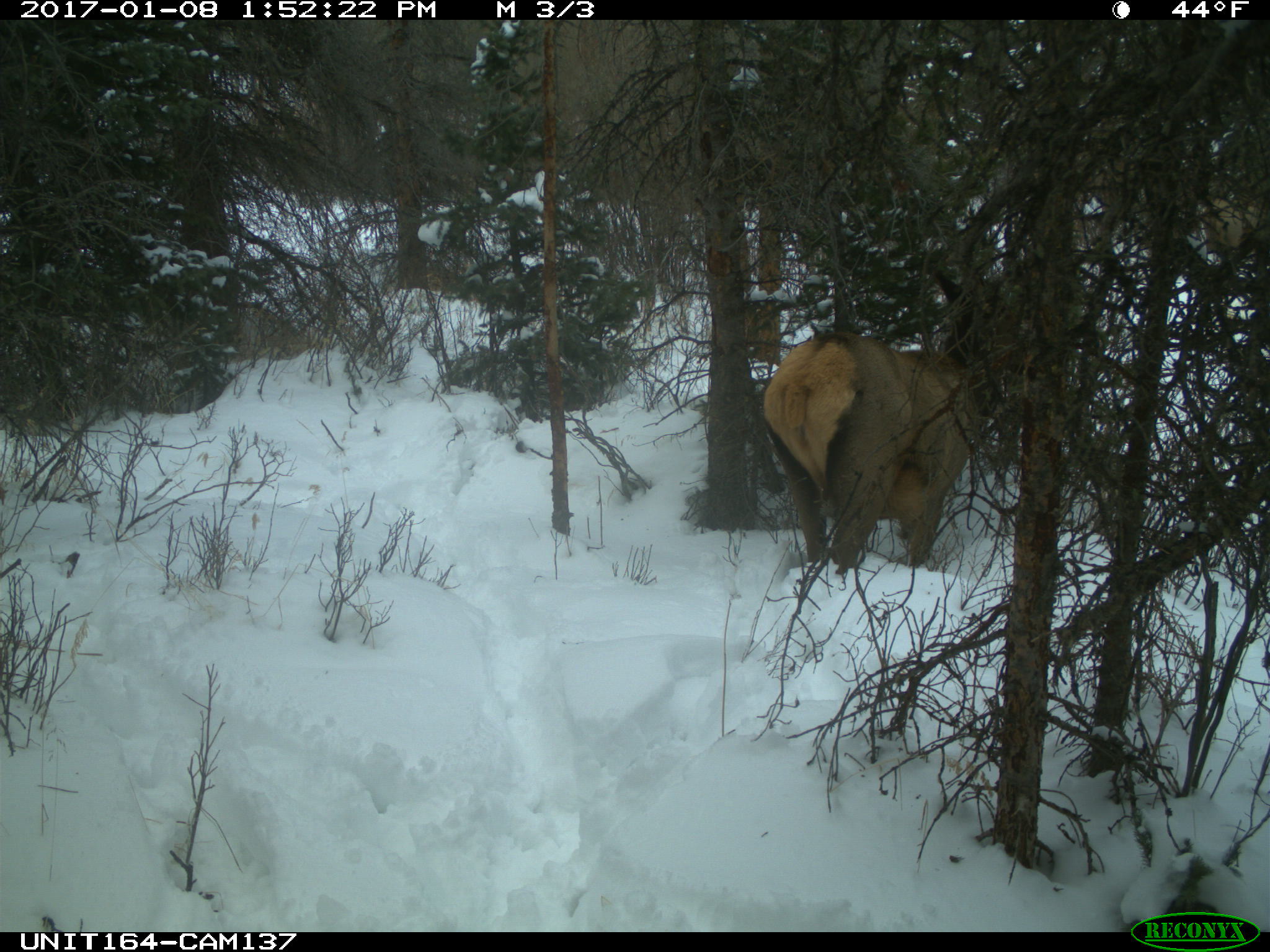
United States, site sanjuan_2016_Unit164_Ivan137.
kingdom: Animalia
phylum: Chordata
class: Mammalia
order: Artiodactyla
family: Cervidae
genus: Cervus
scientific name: Cervus elaphus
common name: red deer